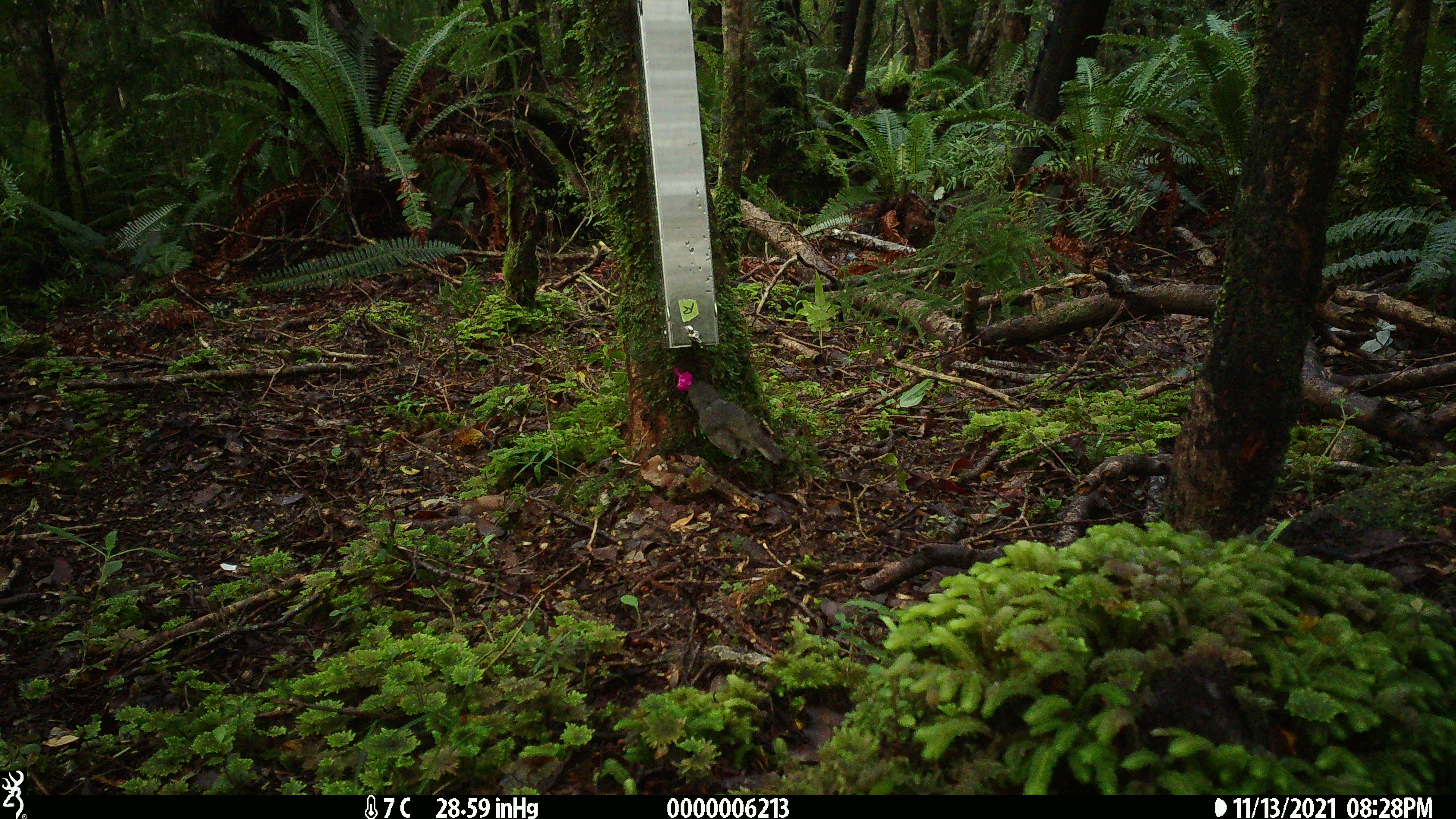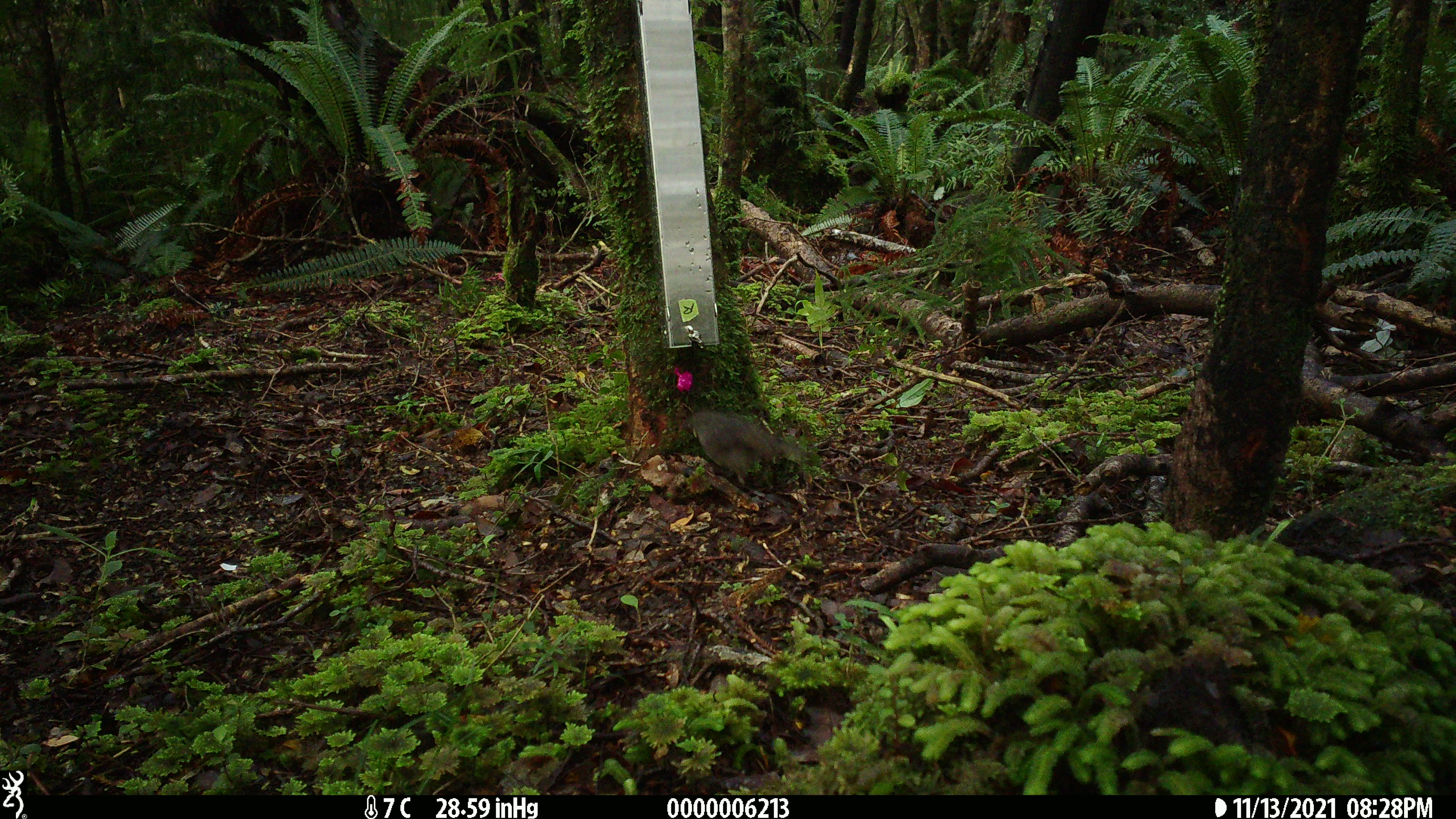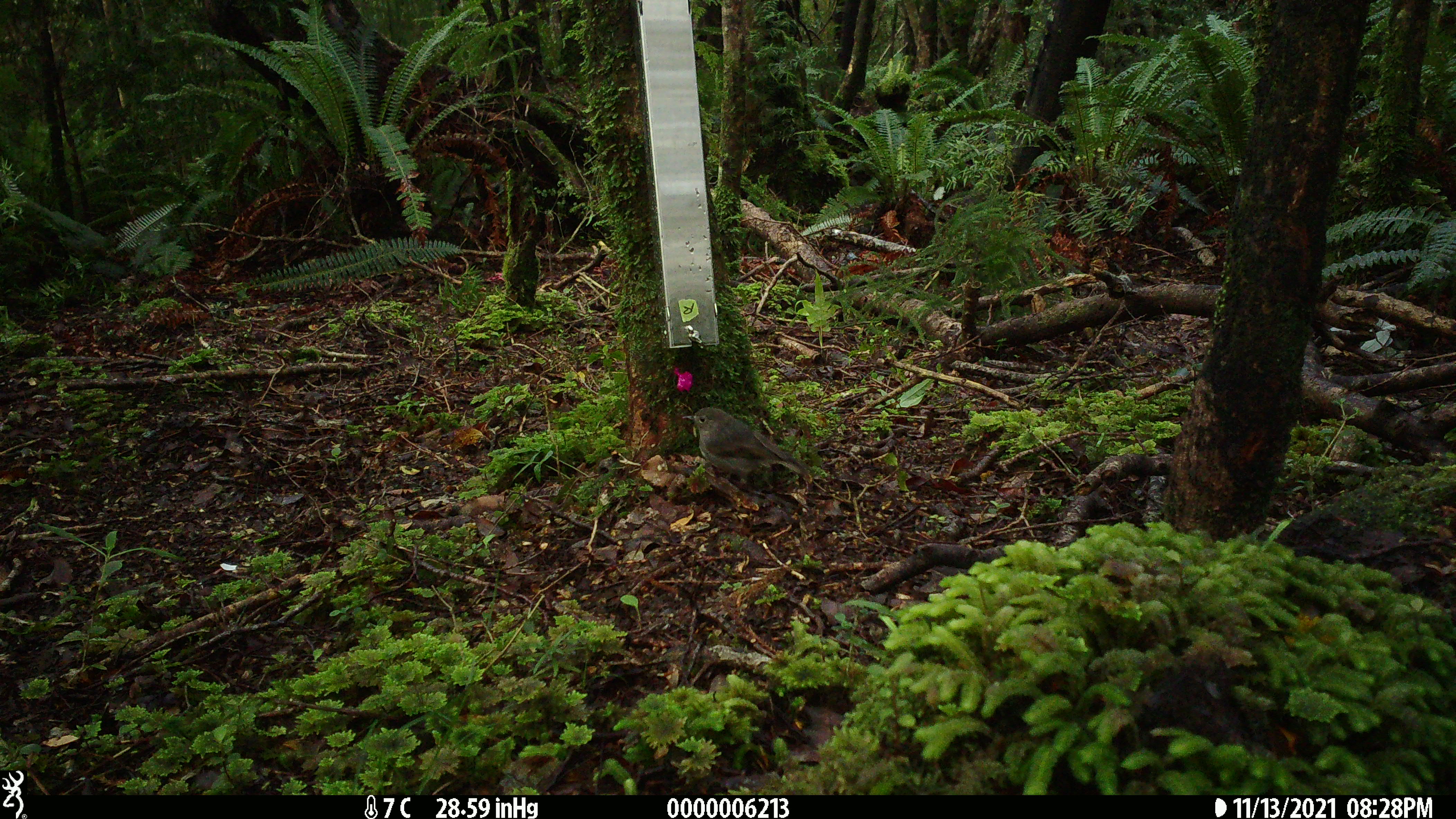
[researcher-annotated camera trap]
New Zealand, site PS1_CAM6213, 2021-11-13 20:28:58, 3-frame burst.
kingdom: Animalia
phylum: Chordata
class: Aves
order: Passeriformes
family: Petroicidae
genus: Petroica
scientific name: Petroica australis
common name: new zealand robin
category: robin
Robin (new zealand robin) (Petroica australis).